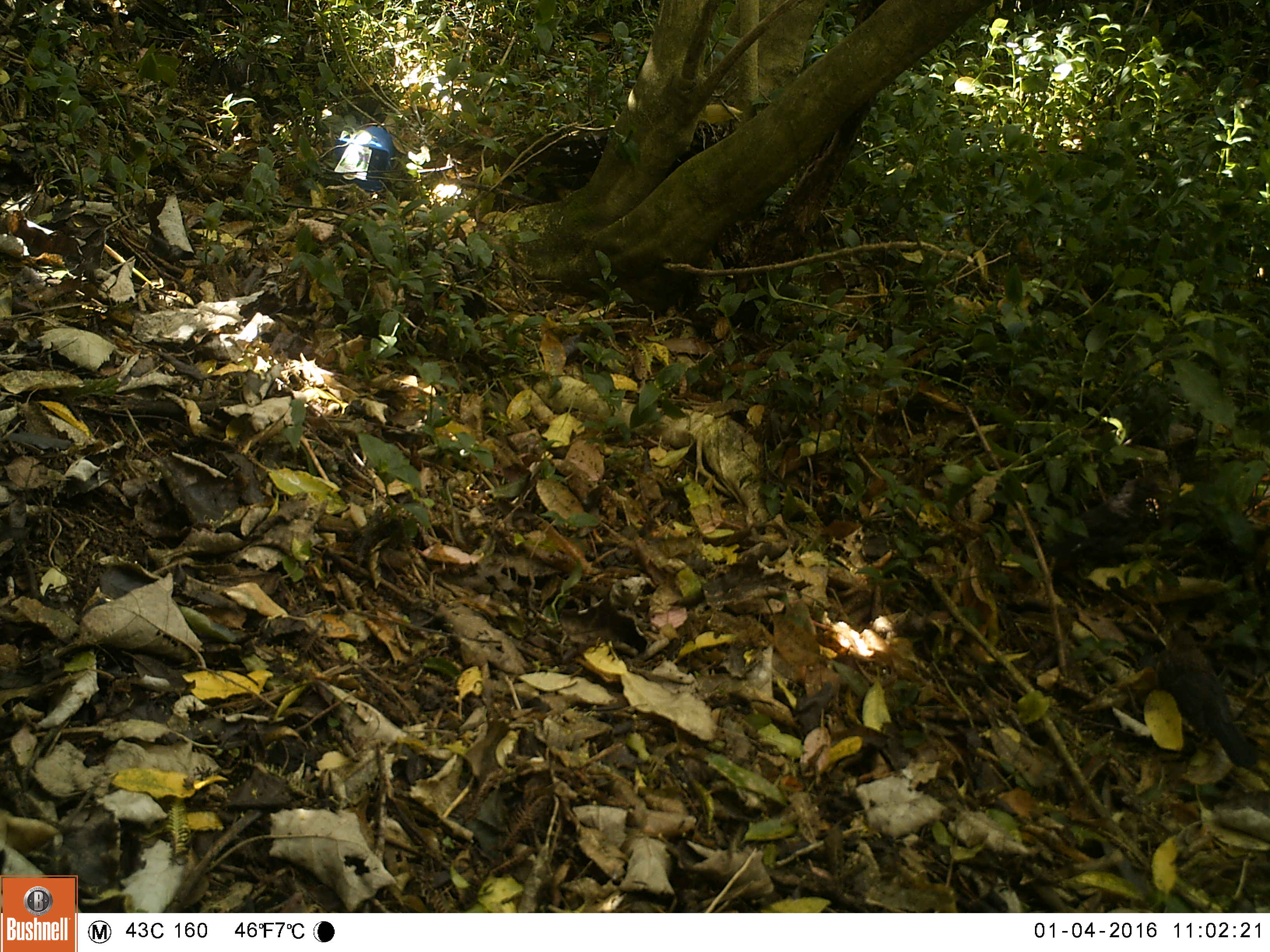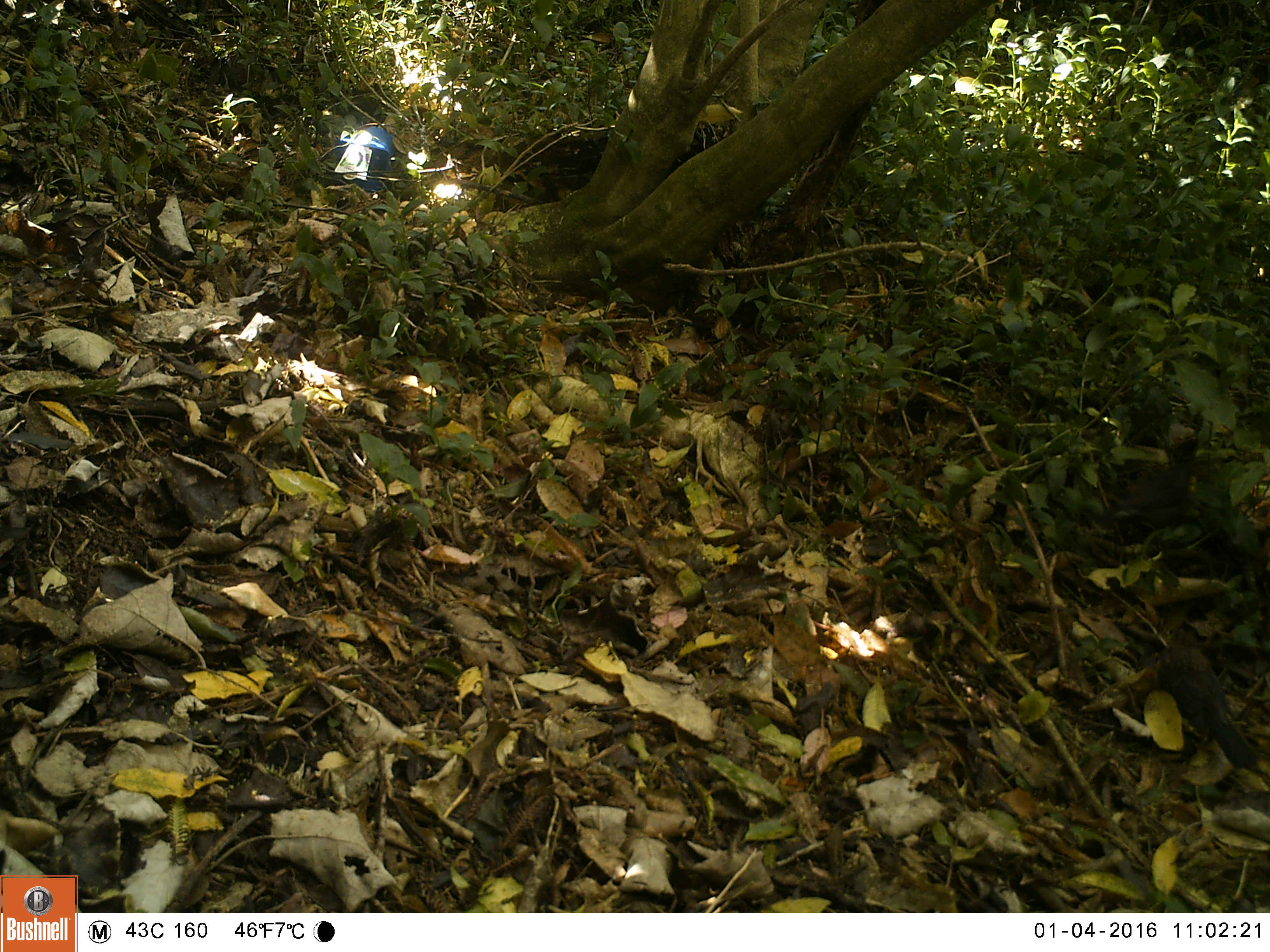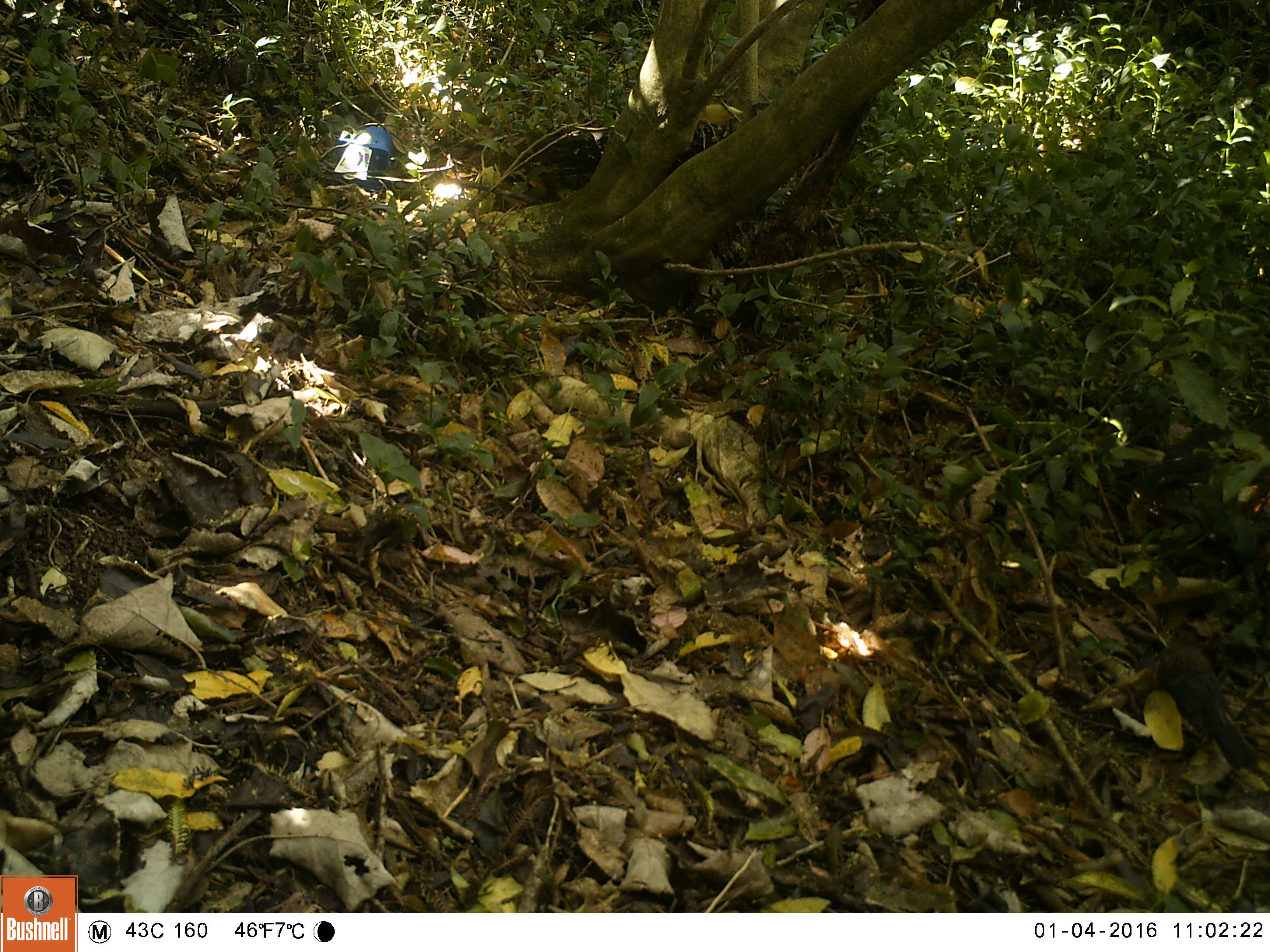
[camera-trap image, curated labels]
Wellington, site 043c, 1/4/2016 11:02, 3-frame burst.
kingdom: Animalia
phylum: Chordata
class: Aves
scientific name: Aves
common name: bird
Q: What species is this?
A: Bird (Aves).